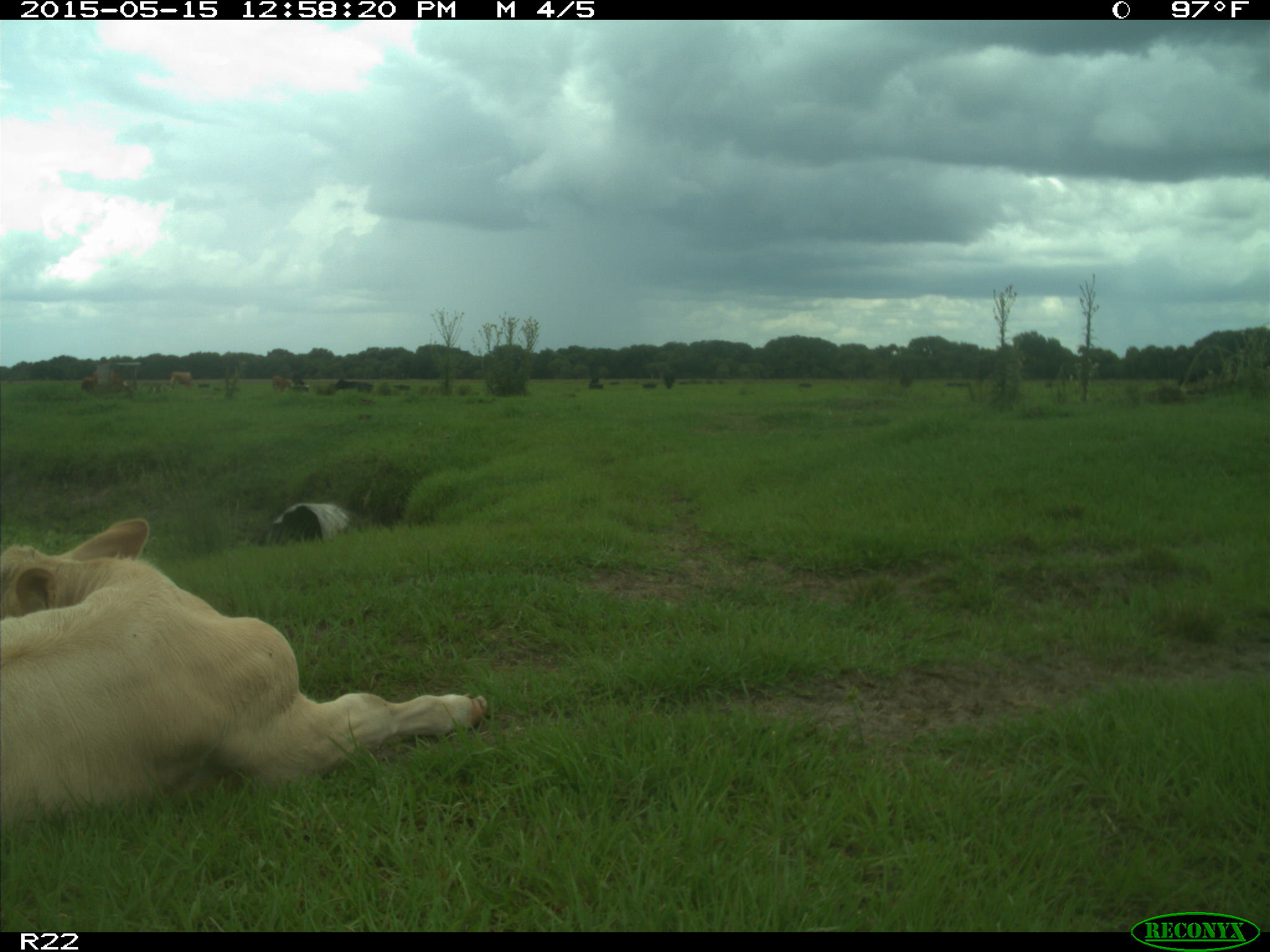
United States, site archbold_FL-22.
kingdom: Animalia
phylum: Chordata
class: Mammalia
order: Artiodactyla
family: Bovidae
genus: Bos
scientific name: Bos taurus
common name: domestic cow